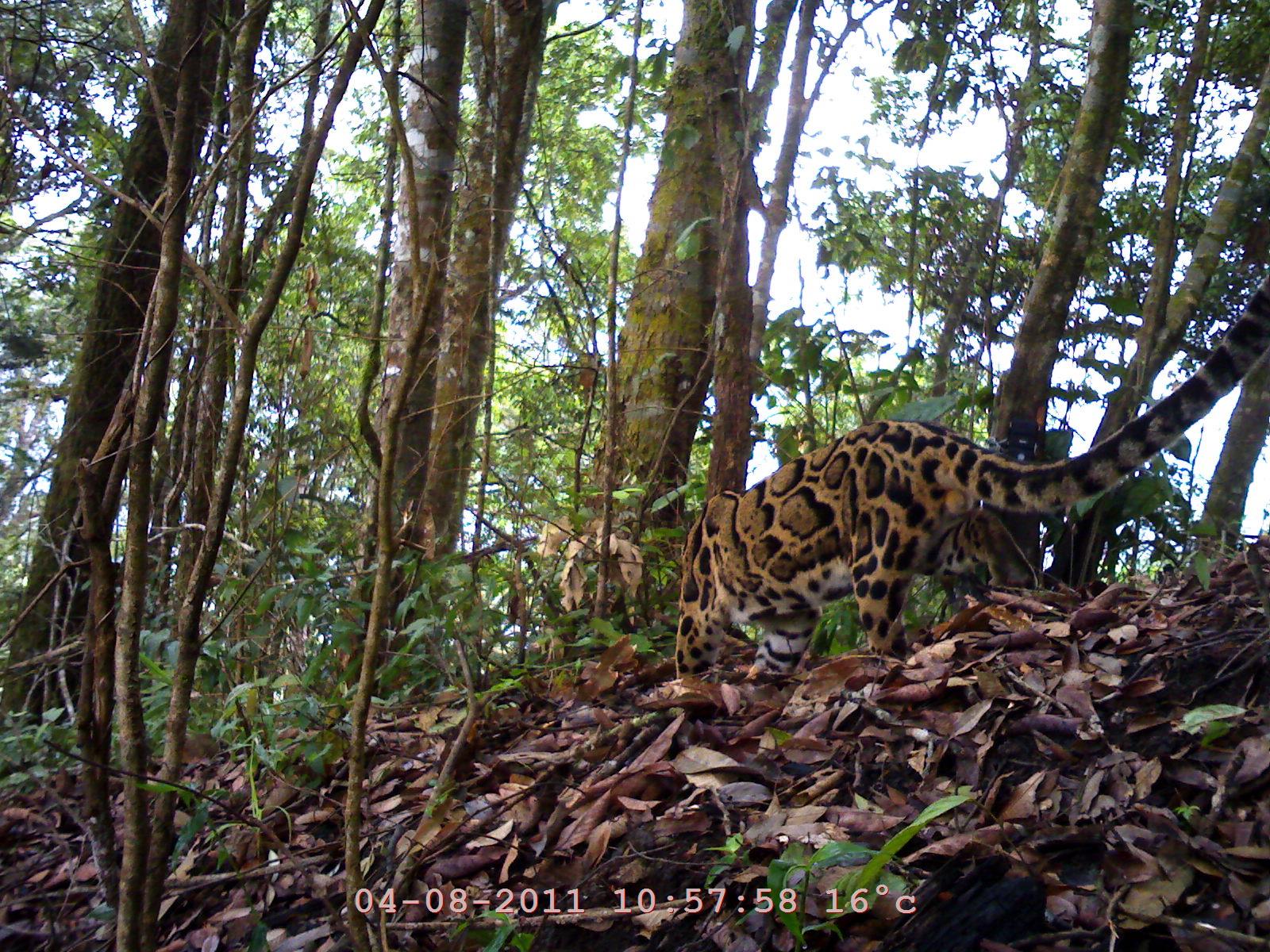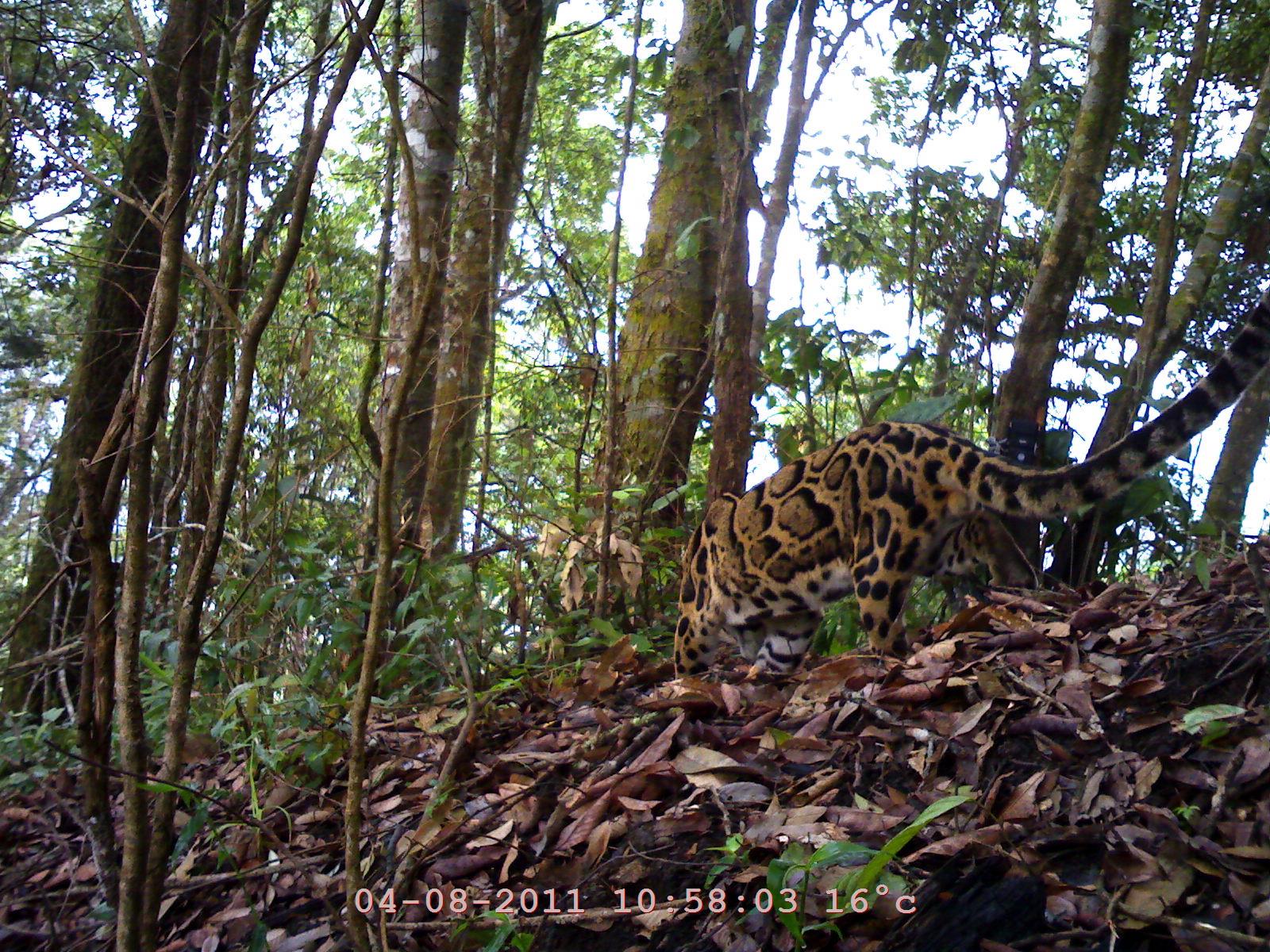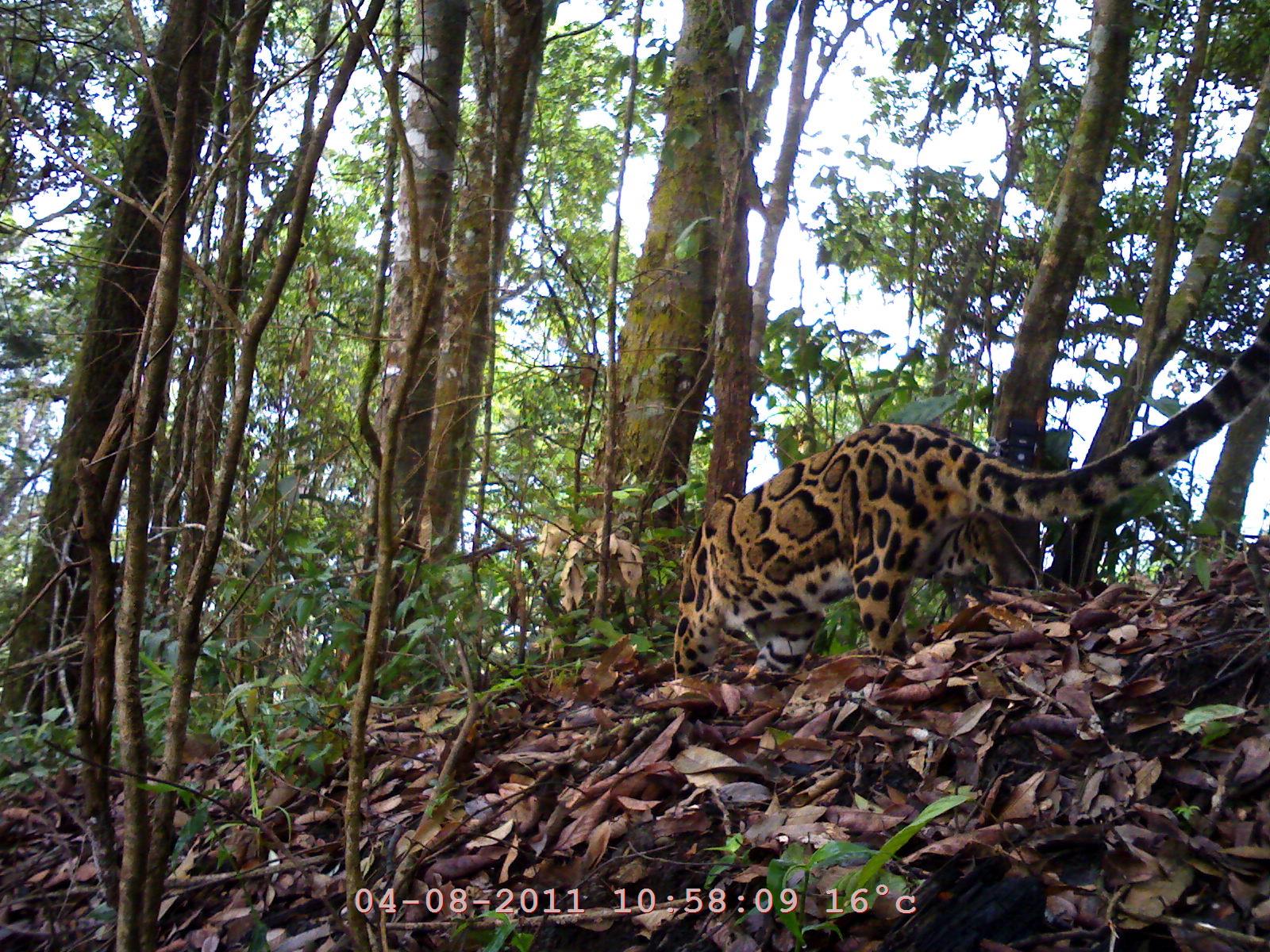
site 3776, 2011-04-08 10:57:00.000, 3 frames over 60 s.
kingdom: Animalia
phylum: Chordata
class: Mammalia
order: Carnivora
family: Felidae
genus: Neofelis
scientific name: Neofelis nebulosa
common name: mainland clouded leopard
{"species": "Neofelis nebulosa (mainland clouded leopard)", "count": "1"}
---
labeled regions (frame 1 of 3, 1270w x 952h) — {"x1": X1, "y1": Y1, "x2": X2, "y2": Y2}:
neofelis nebulosa: {"x1": 674, "y1": 272, "x2": 1270, "y2": 700}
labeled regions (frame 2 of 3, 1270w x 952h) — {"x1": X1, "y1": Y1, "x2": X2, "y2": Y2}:
neofelis nebulosa: {"x1": 674, "y1": 281, "x2": 1269, "y2": 708}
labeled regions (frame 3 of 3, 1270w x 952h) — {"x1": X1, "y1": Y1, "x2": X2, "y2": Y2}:
neofelis nebulosa: {"x1": 675, "y1": 298, "x2": 1269, "y2": 701}